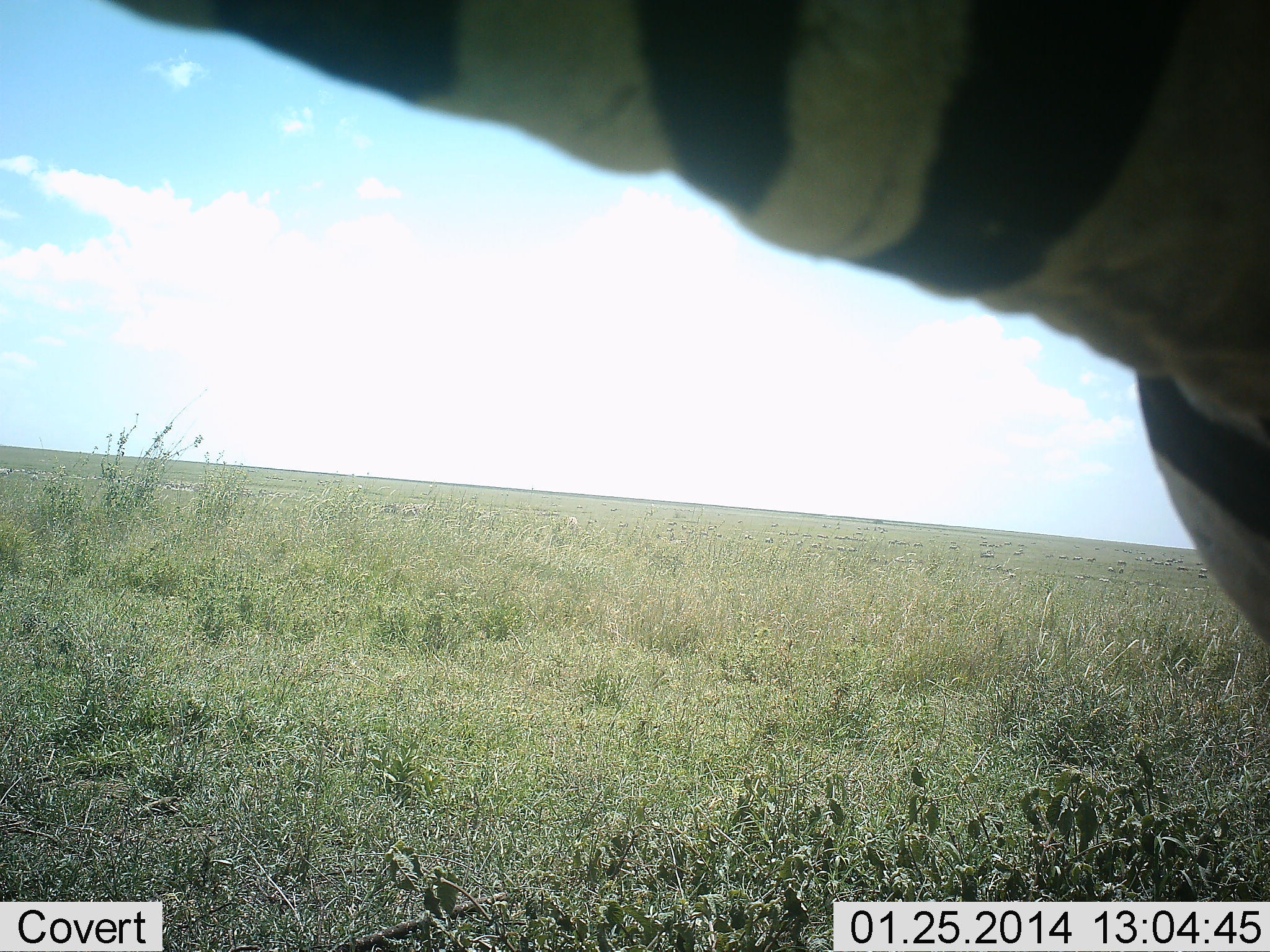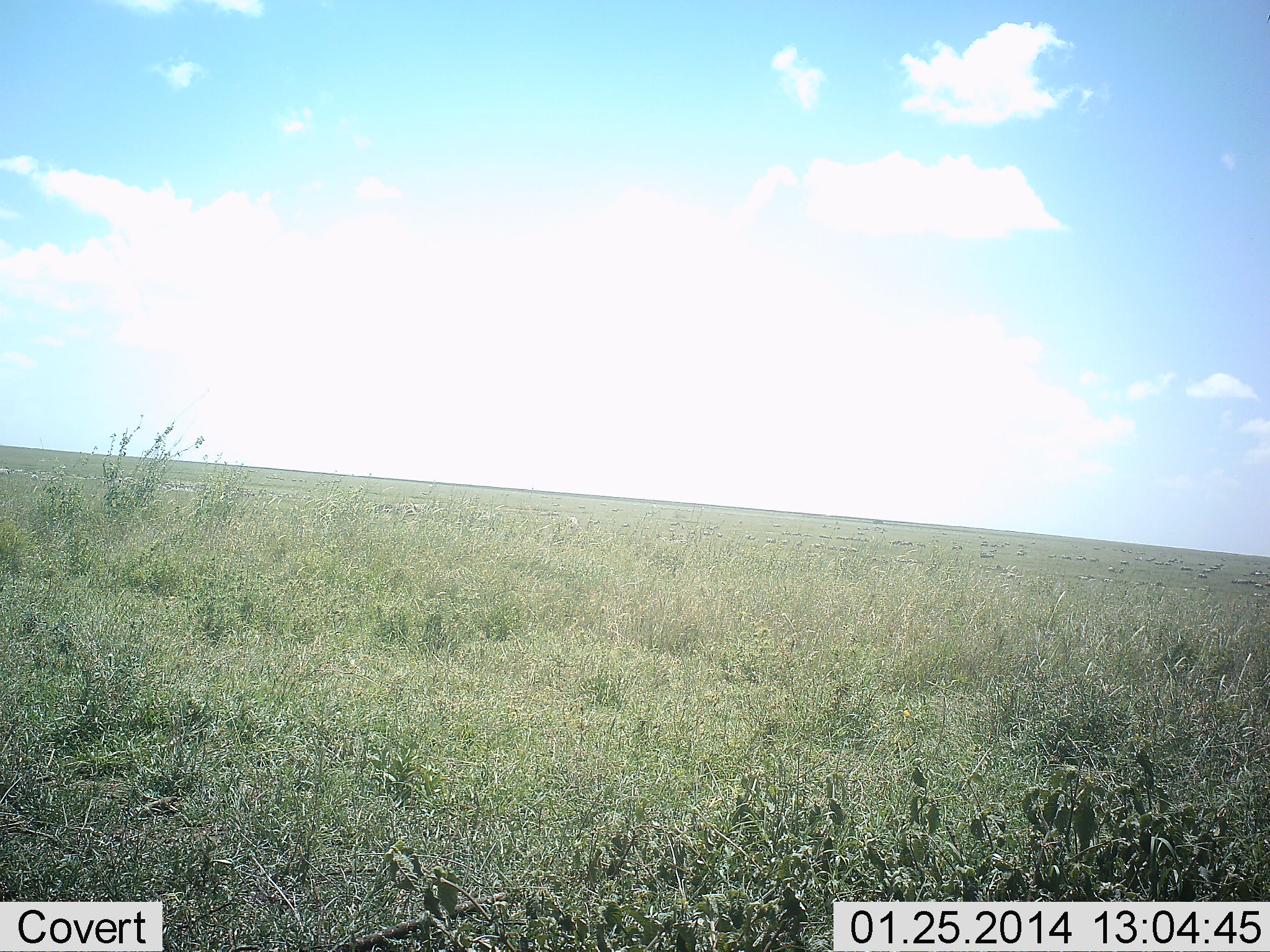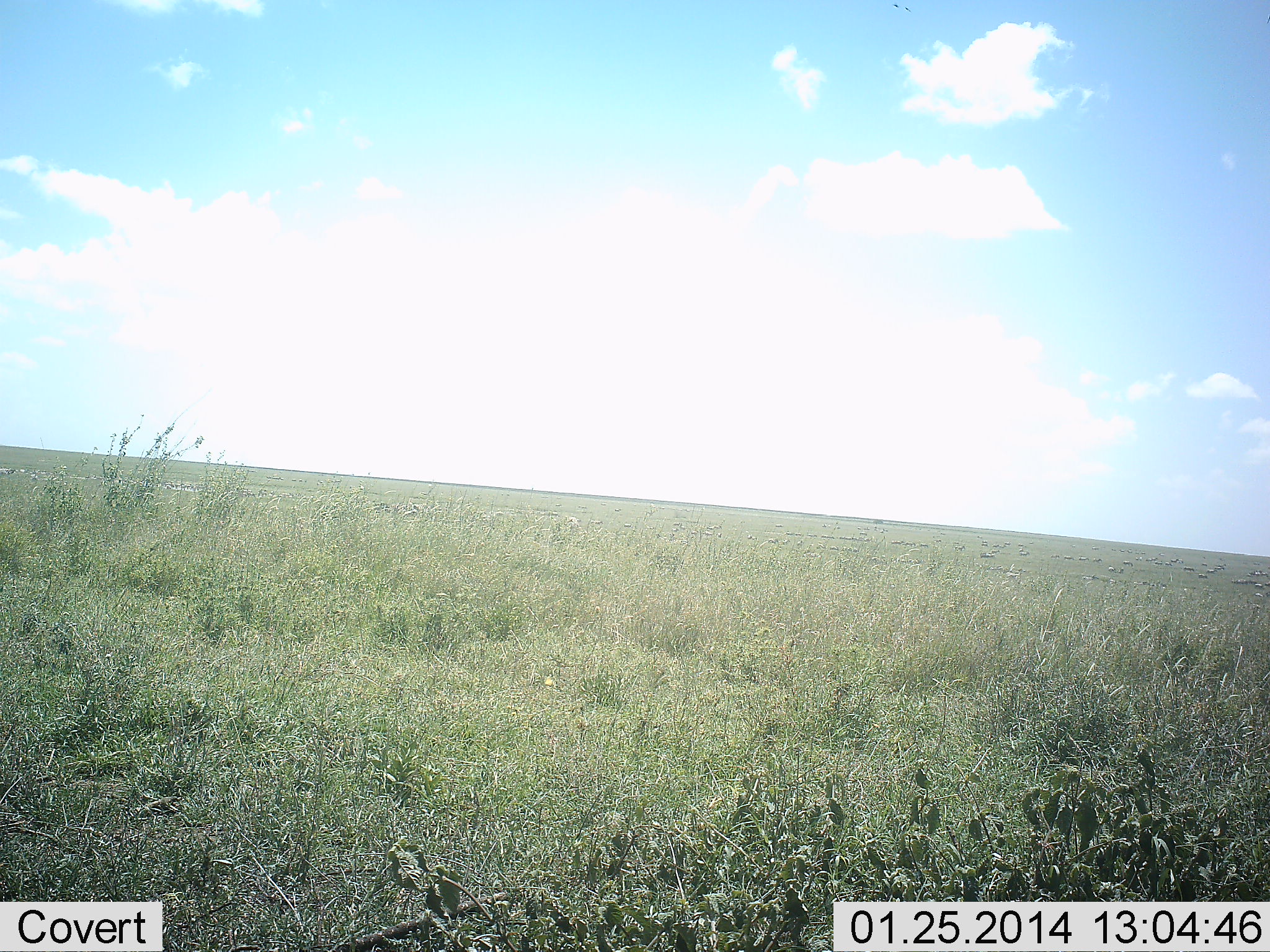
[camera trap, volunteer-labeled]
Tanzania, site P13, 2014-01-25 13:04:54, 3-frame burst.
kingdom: Animalia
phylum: Chordata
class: Mammalia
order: Perissodactyla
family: Equidae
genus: Equus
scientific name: Equus quagga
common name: plains zebra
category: zebra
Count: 1.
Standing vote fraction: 30%.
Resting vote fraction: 0%.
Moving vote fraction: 70%.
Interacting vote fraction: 0%.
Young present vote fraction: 0%.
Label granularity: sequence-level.